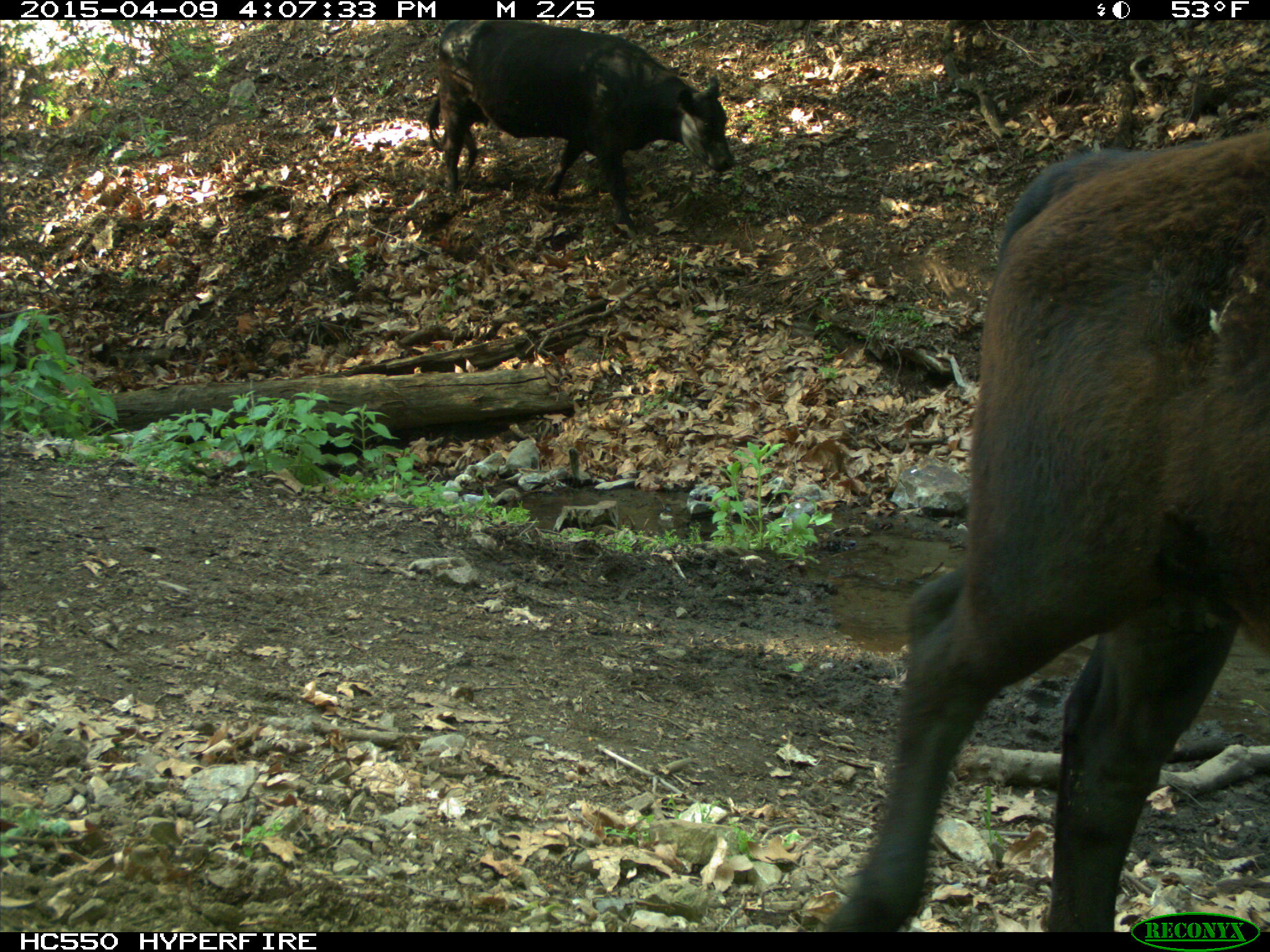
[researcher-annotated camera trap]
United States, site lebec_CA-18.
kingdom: Animalia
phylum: Chordata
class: Mammalia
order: Artiodactyla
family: Bovidae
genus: Bos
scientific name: Bos taurus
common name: domestic cow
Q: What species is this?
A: Bos taurus (domestic cow).